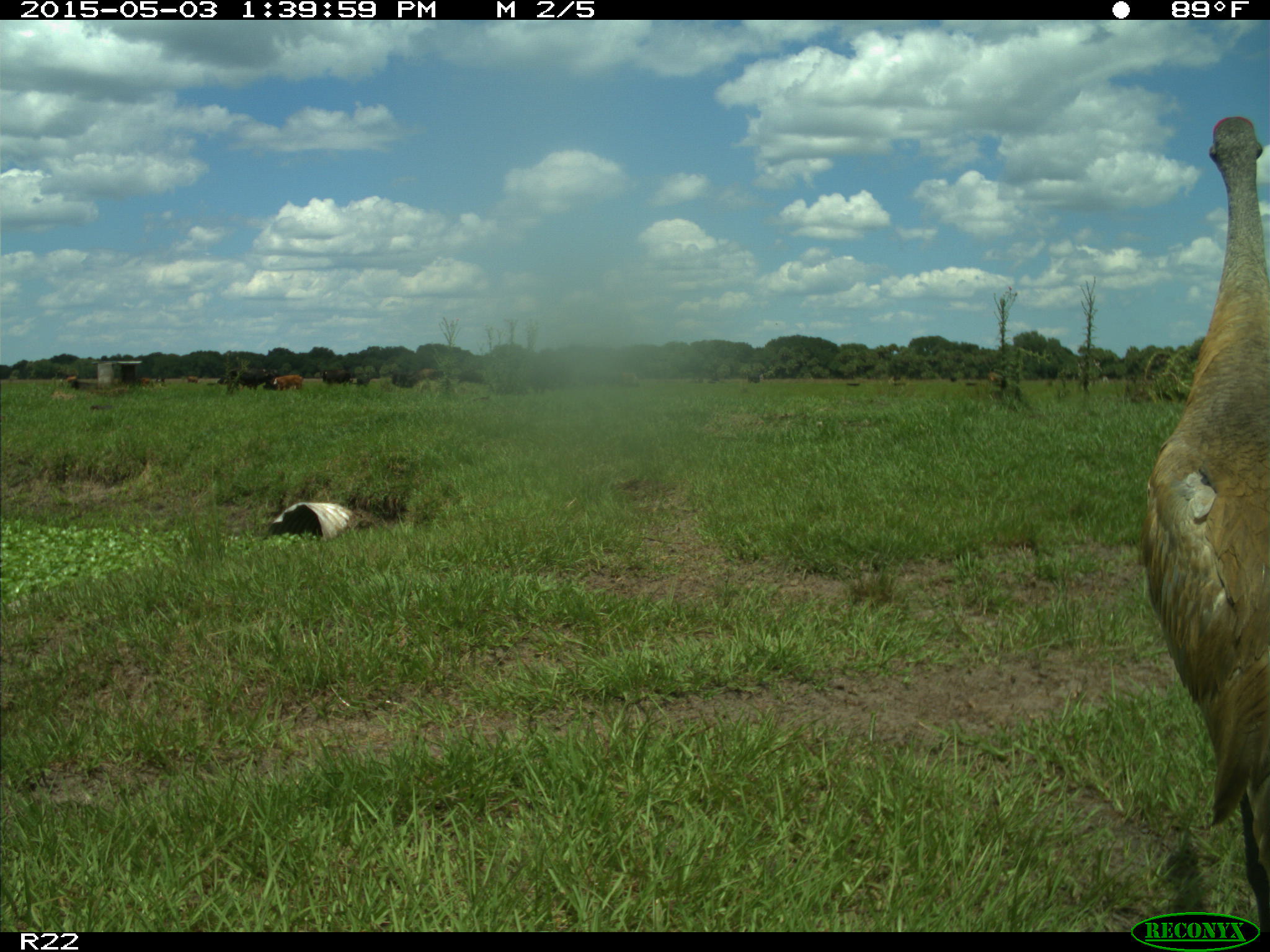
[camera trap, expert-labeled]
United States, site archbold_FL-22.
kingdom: Animalia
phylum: Chordata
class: Mammalia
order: Artiodactyla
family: Bovidae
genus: Bos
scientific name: Bos taurus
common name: domestic cow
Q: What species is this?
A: Bos taurus (domestic cow).